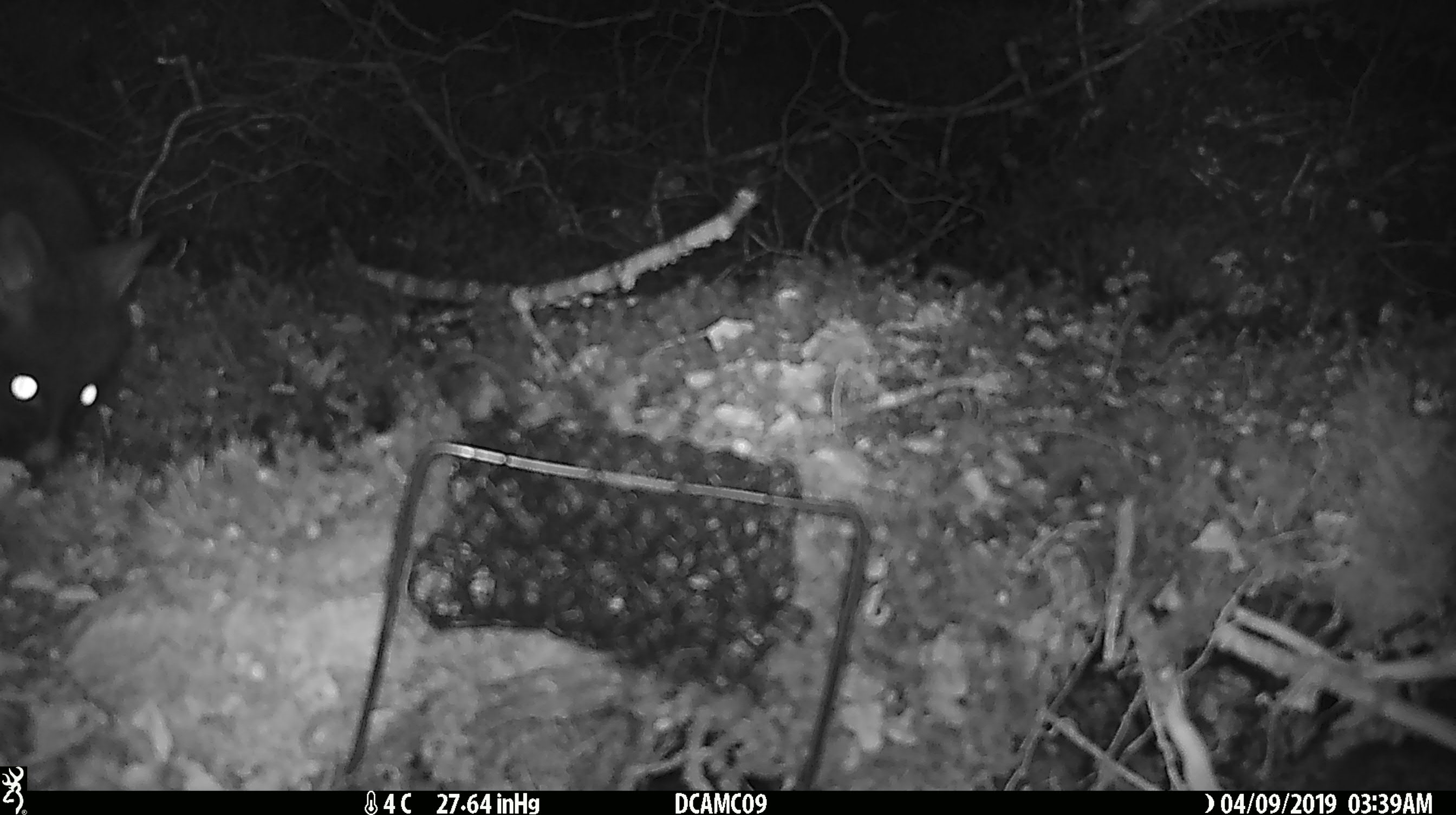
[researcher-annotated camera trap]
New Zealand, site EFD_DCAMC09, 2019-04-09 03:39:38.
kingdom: Animalia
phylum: Chordata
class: Mammalia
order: Diprotodontia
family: Phalangeridae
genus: Trichosurus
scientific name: Trichosurus vulpecula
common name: common brushtail possum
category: possum